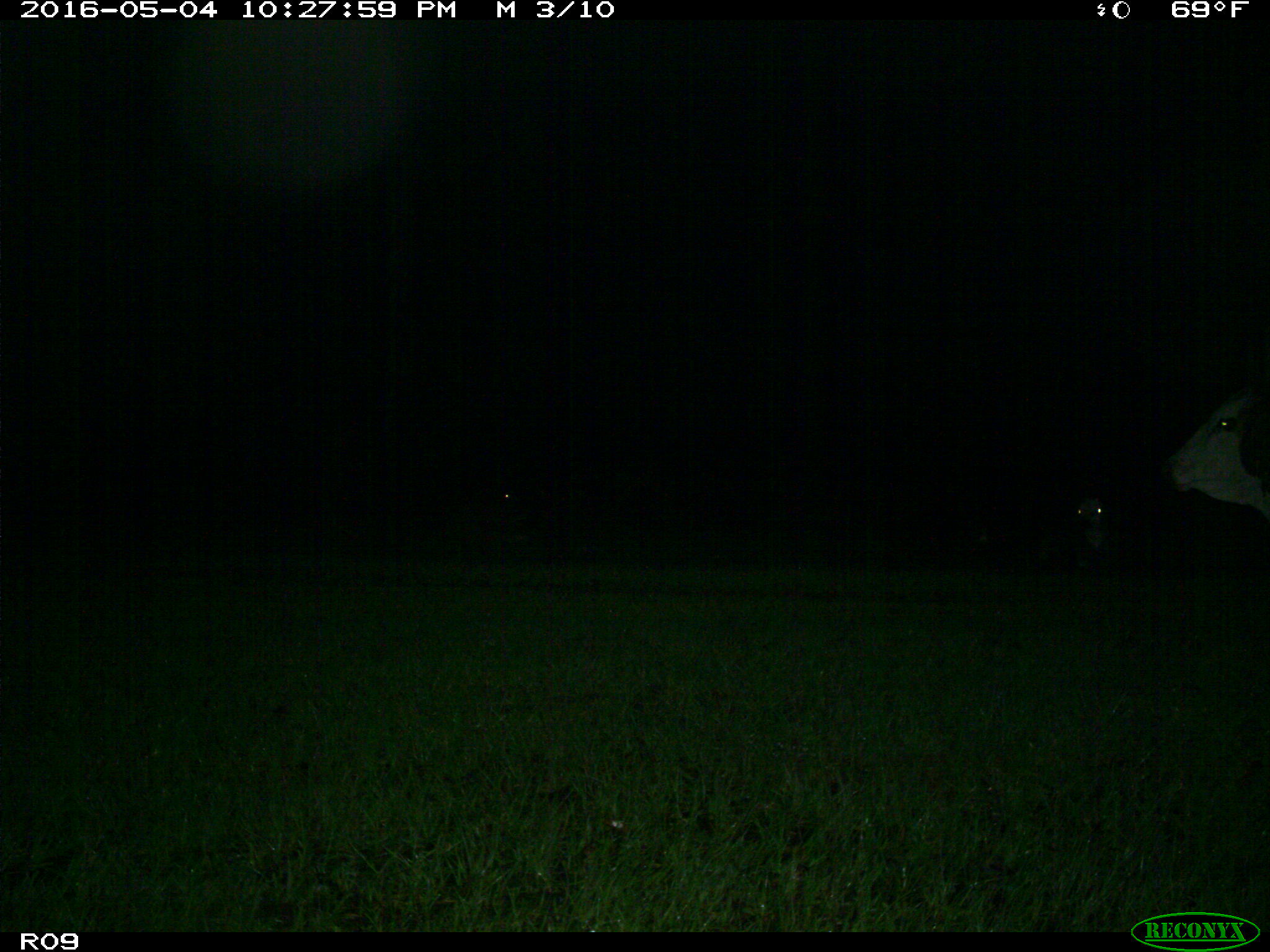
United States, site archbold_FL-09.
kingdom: Animalia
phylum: Chordata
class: Mammalia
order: Artiodactyla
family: Bovidae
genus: Bos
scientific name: Bos taurus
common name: domestic cow